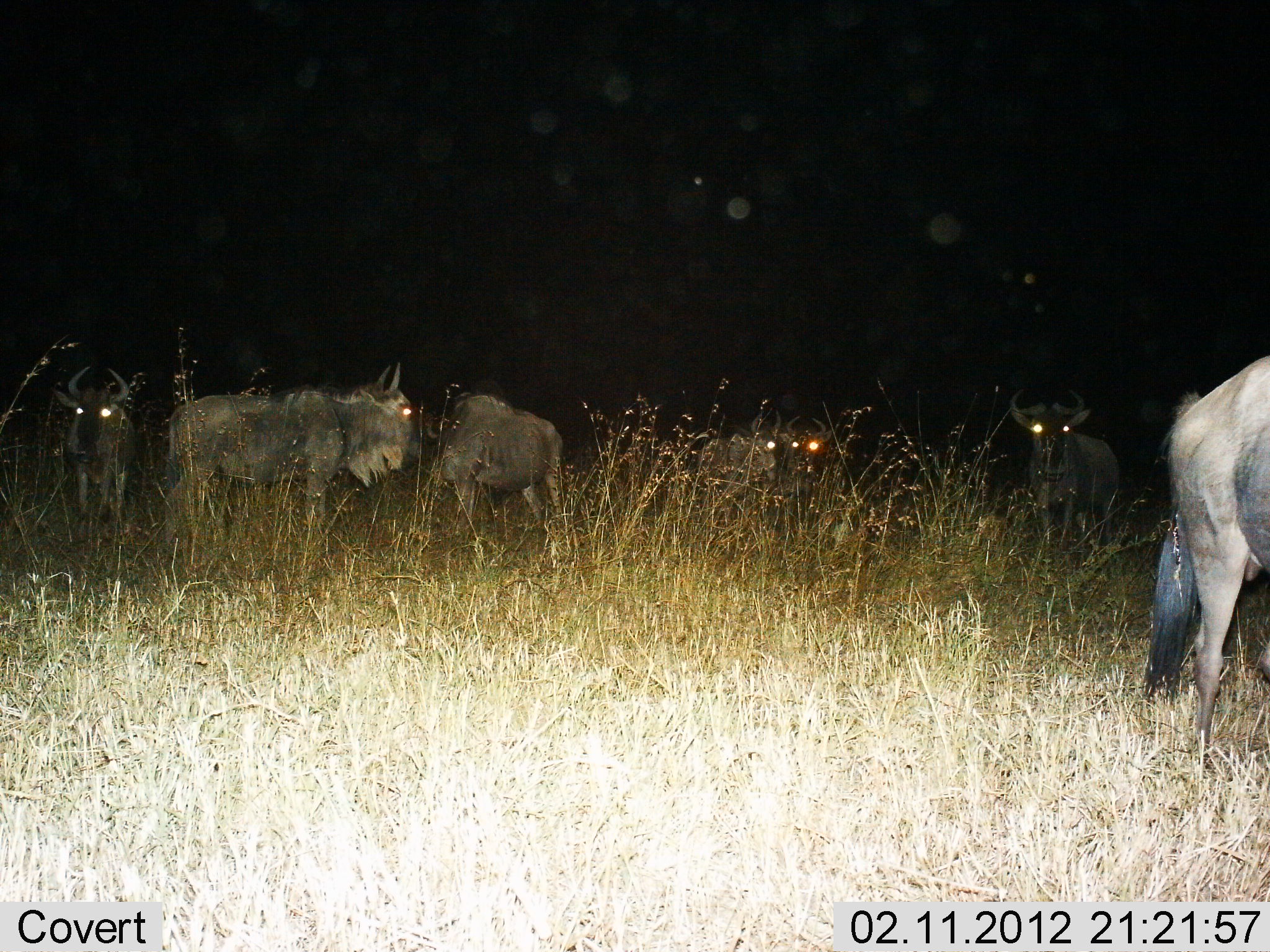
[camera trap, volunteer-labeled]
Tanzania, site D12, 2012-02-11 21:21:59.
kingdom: Animalia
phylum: Chordata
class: Mammalia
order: Artiodactyla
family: Bovidae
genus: Connochaetes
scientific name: Connochaetes taurinus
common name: blue wildebeest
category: wildebeest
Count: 7.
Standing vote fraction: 100%.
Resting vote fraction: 0%.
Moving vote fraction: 13%.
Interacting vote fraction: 0%.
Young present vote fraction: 0%.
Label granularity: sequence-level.